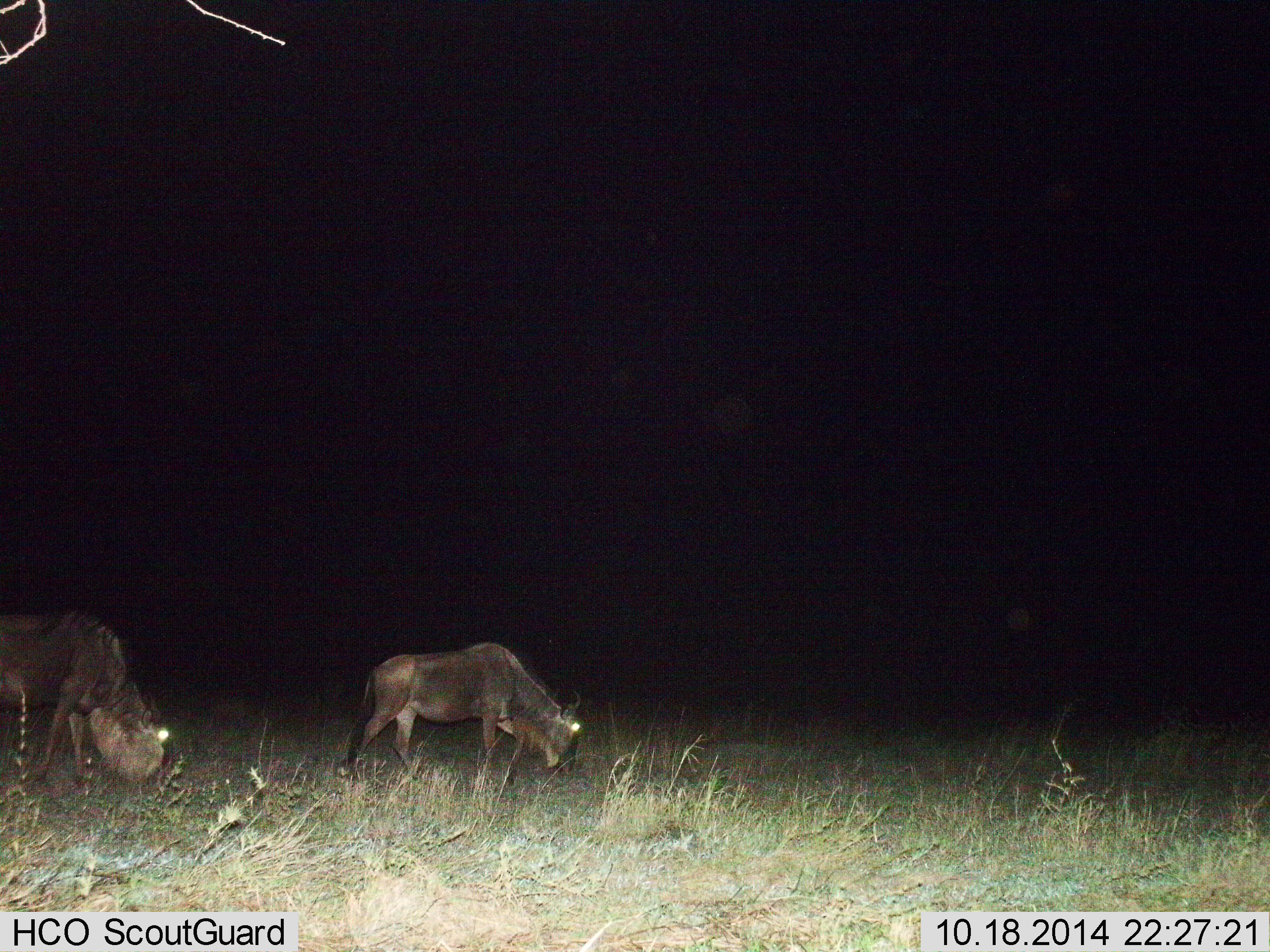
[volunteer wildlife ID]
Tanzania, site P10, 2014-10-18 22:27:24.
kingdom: Animalia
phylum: Chordata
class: Mammalia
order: Artiodactyla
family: Bovidae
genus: Connochaetes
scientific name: Connochaetes taurinus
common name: blue wildebeest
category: wildebeest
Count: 2.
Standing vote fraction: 20%.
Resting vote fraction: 0%.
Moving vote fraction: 0%.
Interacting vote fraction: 0%.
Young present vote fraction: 0%.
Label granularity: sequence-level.